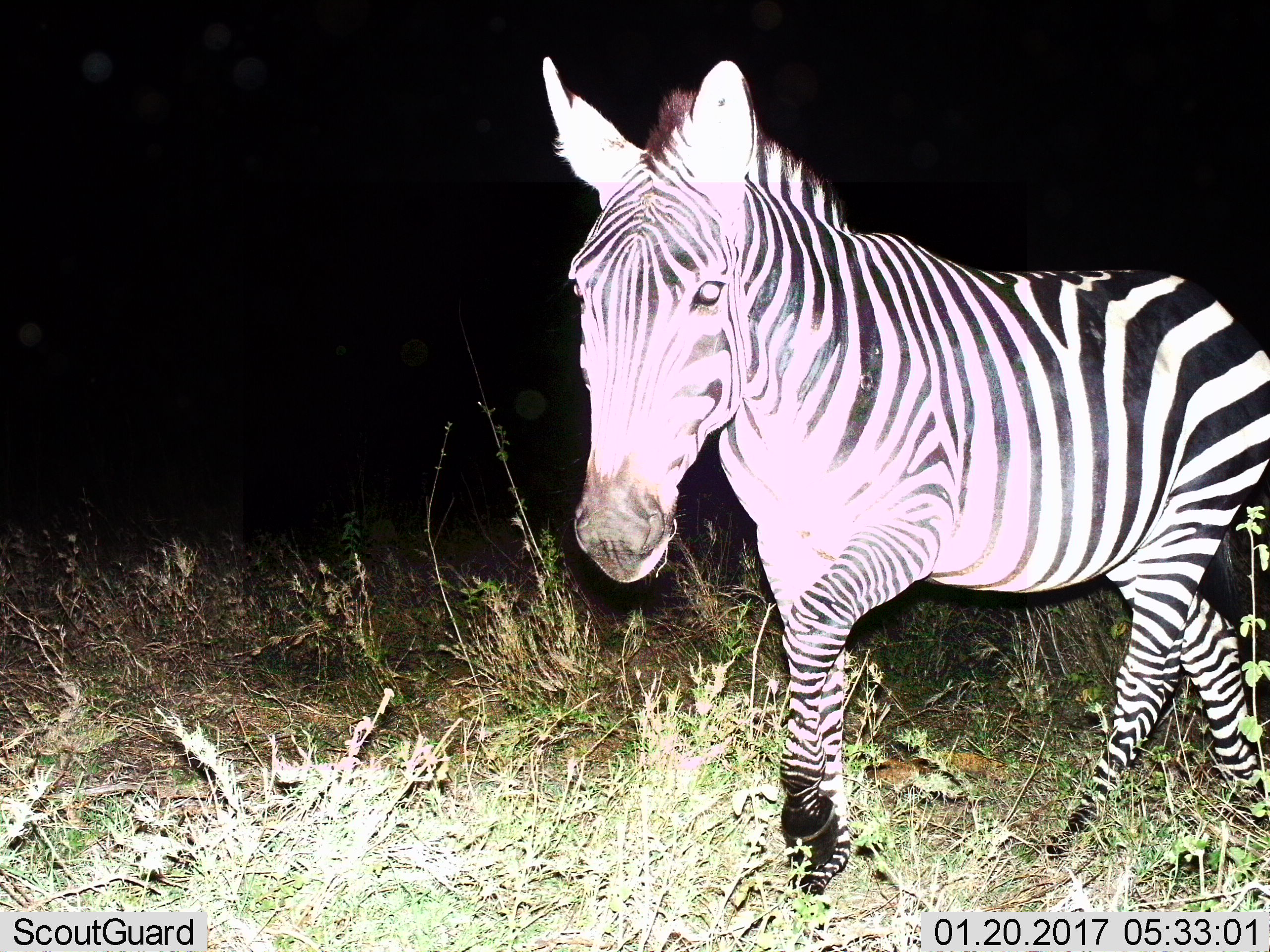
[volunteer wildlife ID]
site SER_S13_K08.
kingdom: Animalia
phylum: Chordata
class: Mammalia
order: Perissodactyla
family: Equidae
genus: Equus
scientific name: Equus quagga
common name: plains zebra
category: zebraplains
Zebraplains (plains zebra) (Equus quagga), count 1. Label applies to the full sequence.